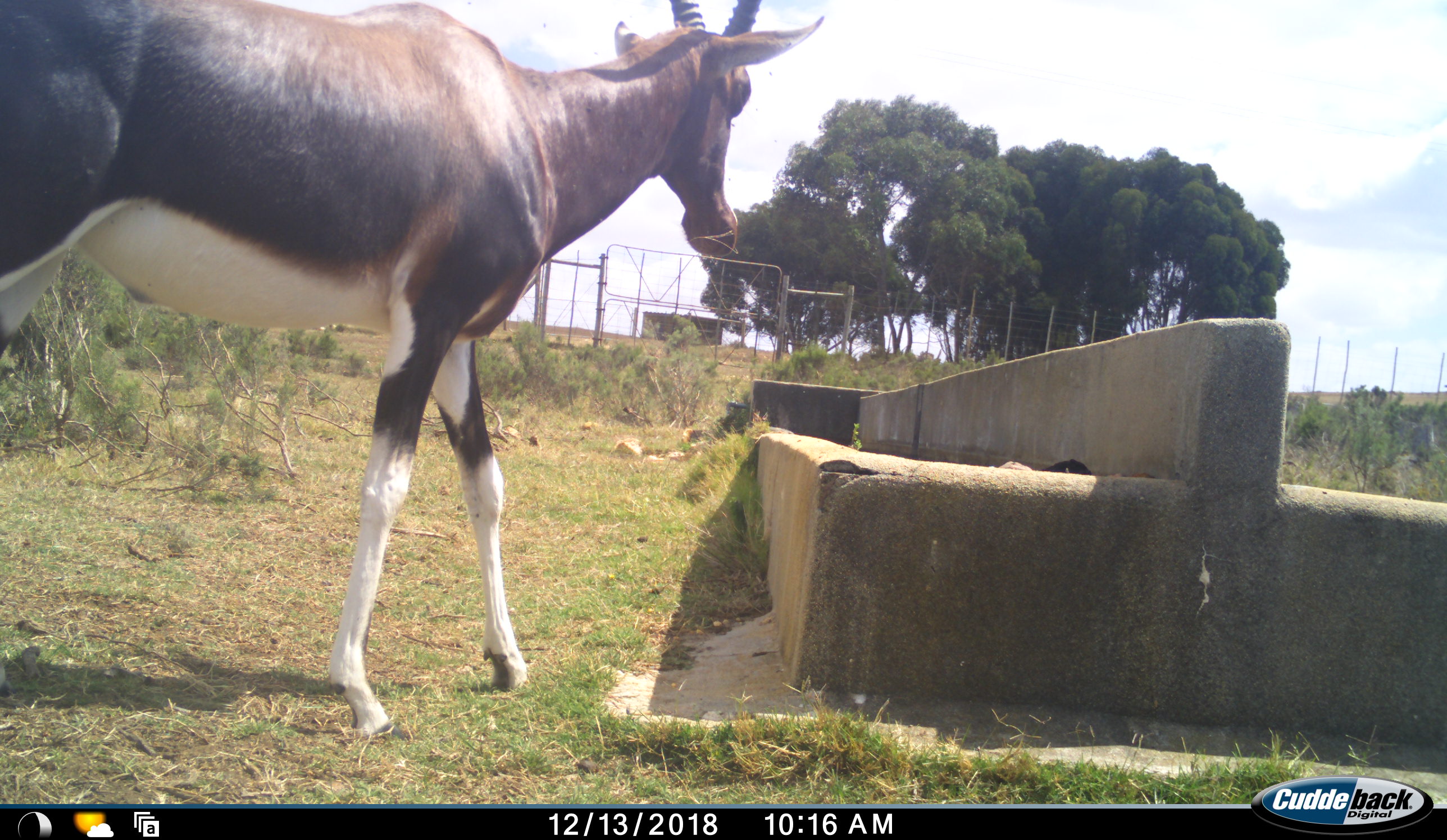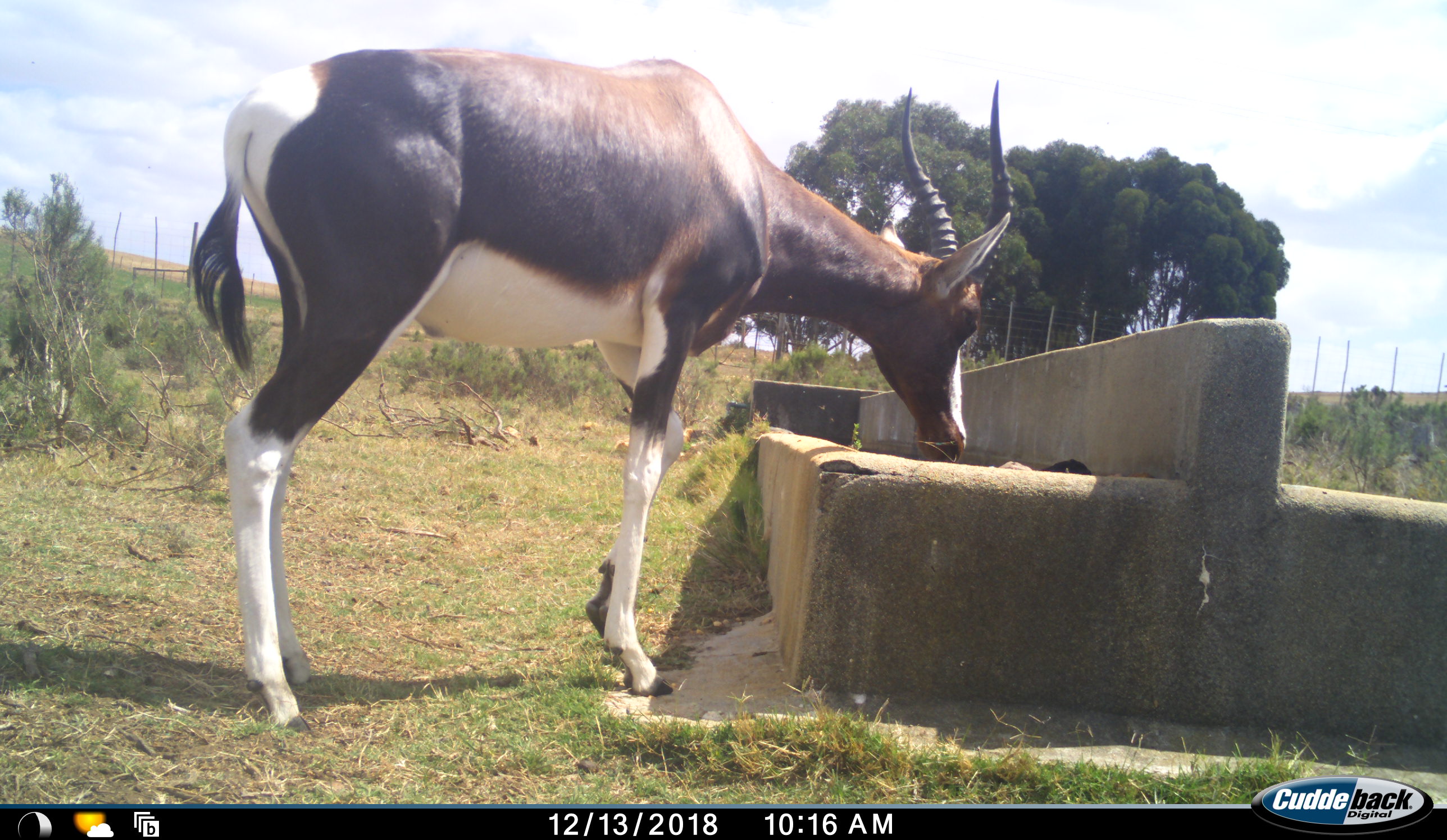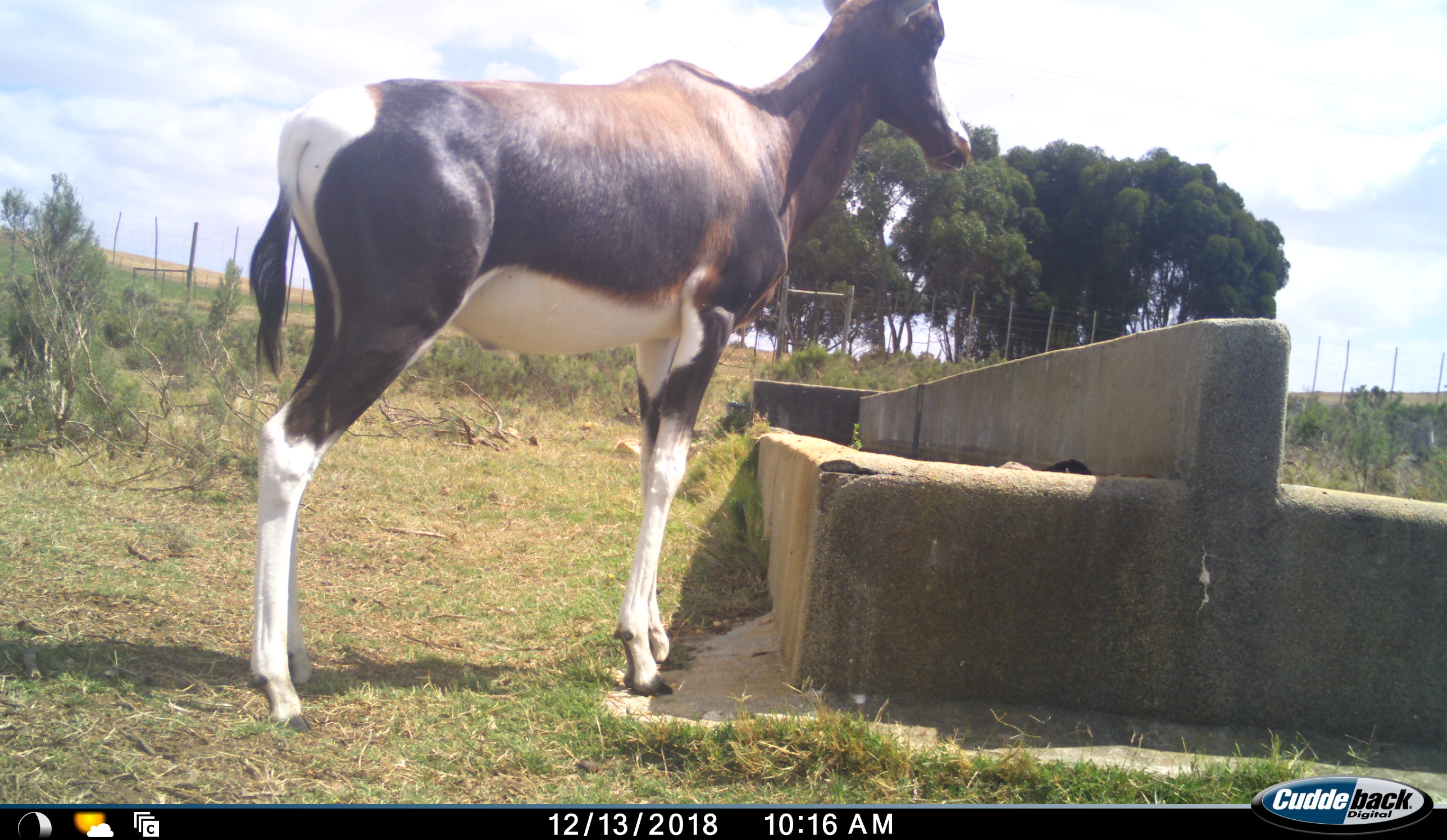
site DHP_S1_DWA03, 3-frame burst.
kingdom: Animalia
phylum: Chordata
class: Mammalia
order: Artiodactyla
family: Bovidae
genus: Damaliscus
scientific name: Damaliscus pygargus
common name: bontebok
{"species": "bontebok (Damaliscus pygargus)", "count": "1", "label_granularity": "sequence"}